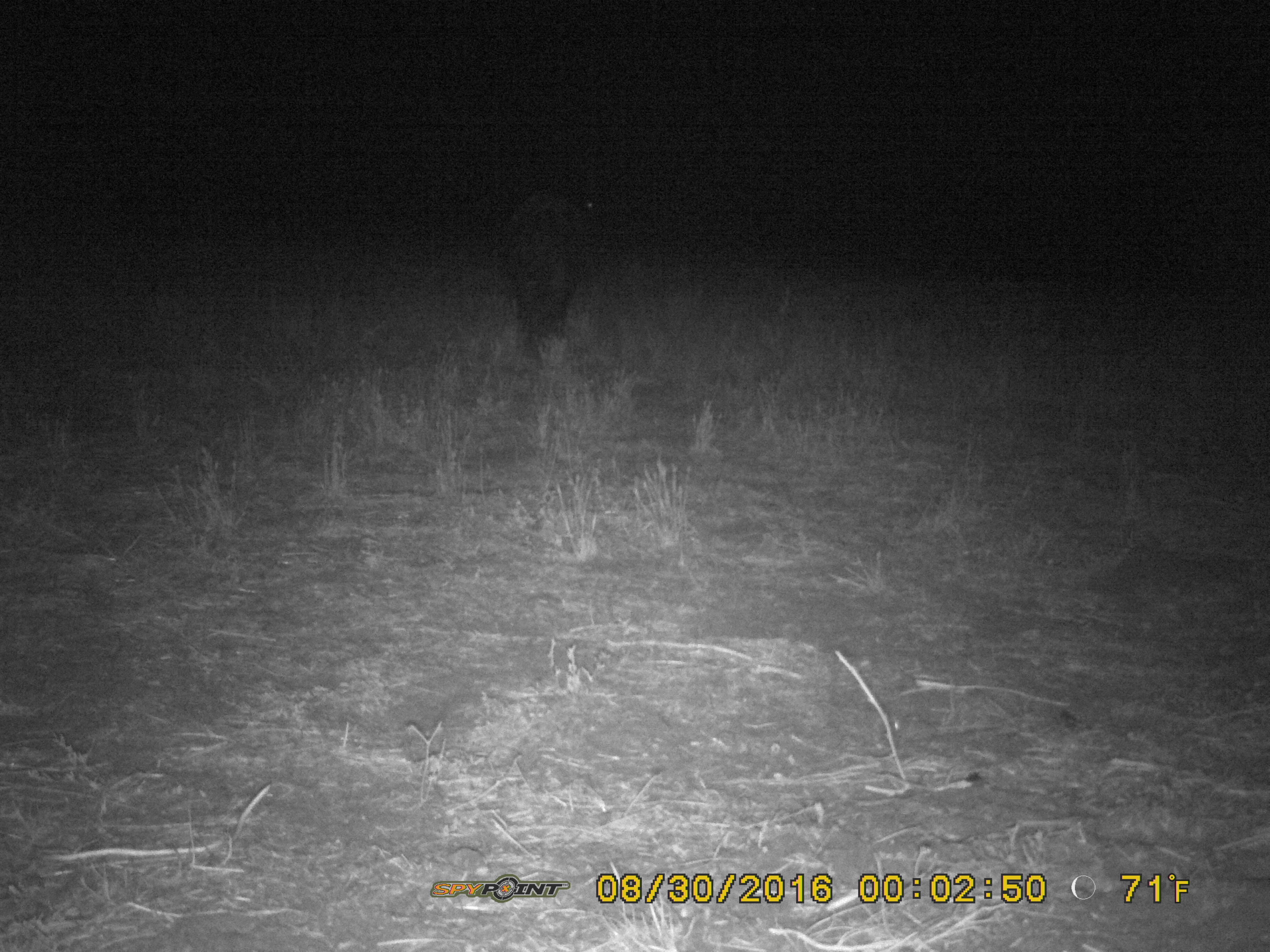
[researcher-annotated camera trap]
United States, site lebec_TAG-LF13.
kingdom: Animalia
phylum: Chordata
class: Mammalia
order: Artiodactyla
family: Suidae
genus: Sus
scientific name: Sus scrofa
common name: wild boar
Sus scrofa (wild boar).